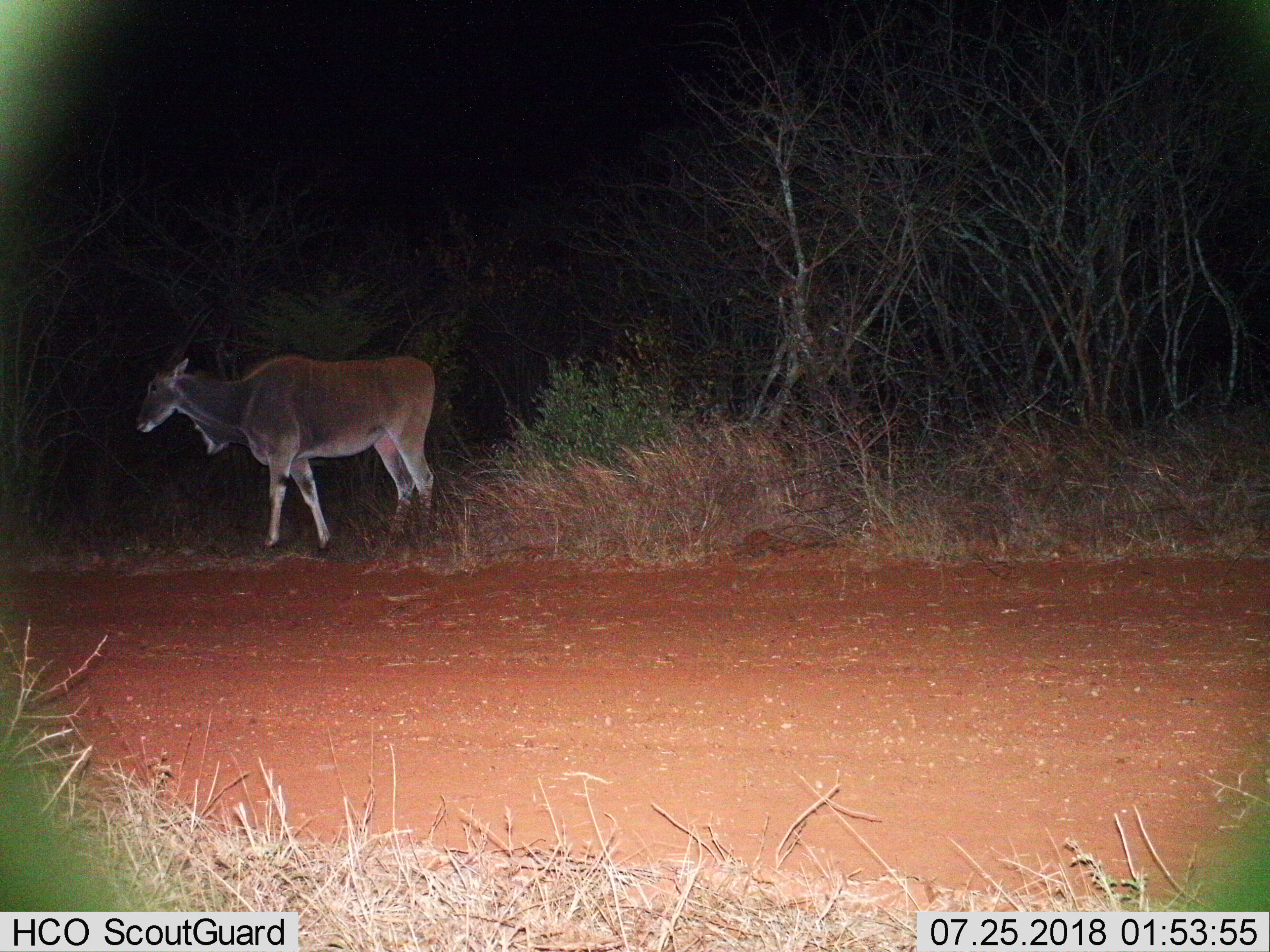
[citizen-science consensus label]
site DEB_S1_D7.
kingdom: Animalia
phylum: Chordata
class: Mammalia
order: Artiodactyla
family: Bovidae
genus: Tragelaphus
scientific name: Tragelaphus oryx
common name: eland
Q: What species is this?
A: Eland (Tragelaphus oryx).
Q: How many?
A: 1.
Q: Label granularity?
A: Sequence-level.